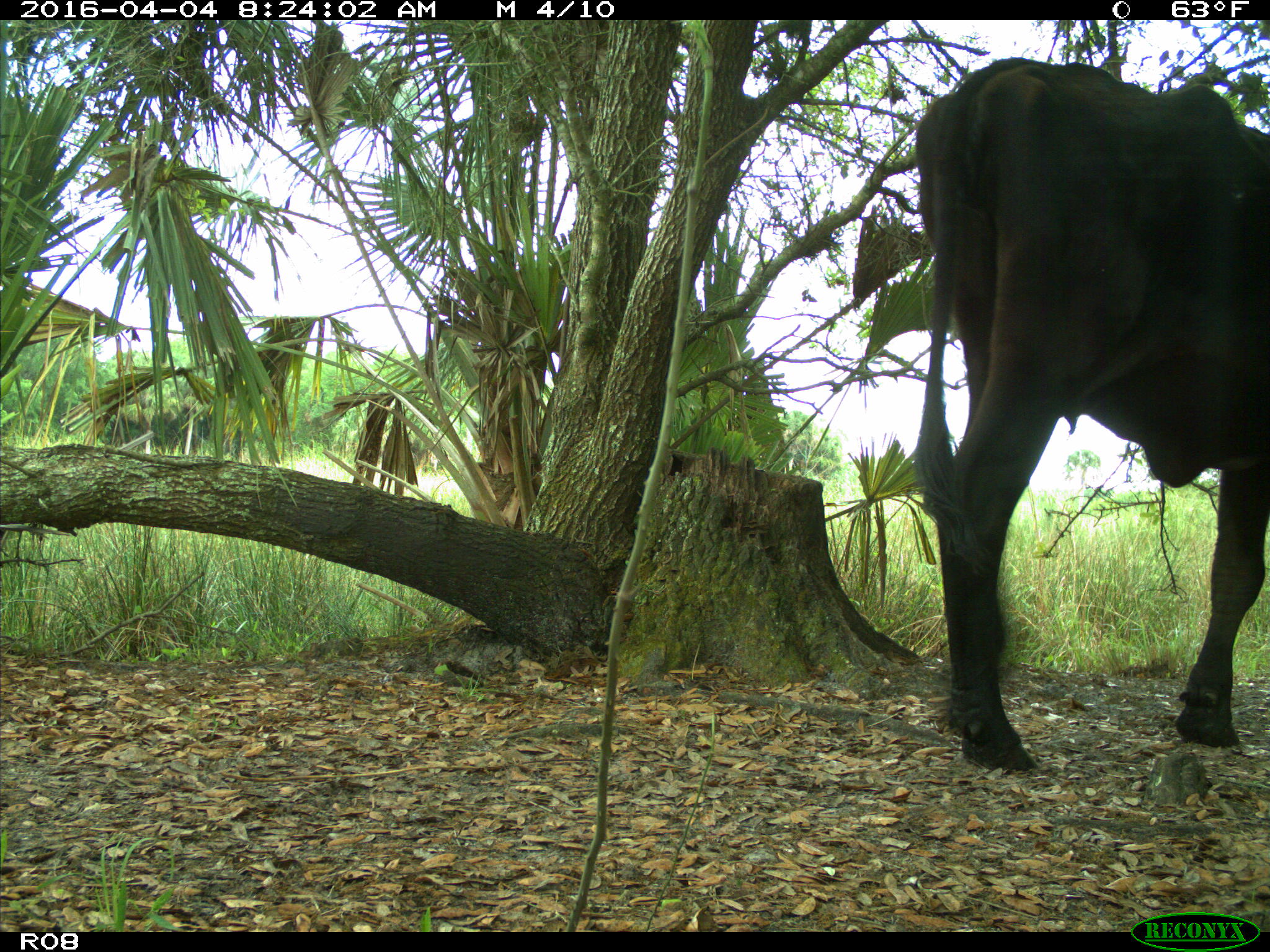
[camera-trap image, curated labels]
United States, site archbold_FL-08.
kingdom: Animalia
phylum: Chordata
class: Mammalia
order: Artiodactyla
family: Bovidae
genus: Bos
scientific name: Bos taurus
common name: domestic cow